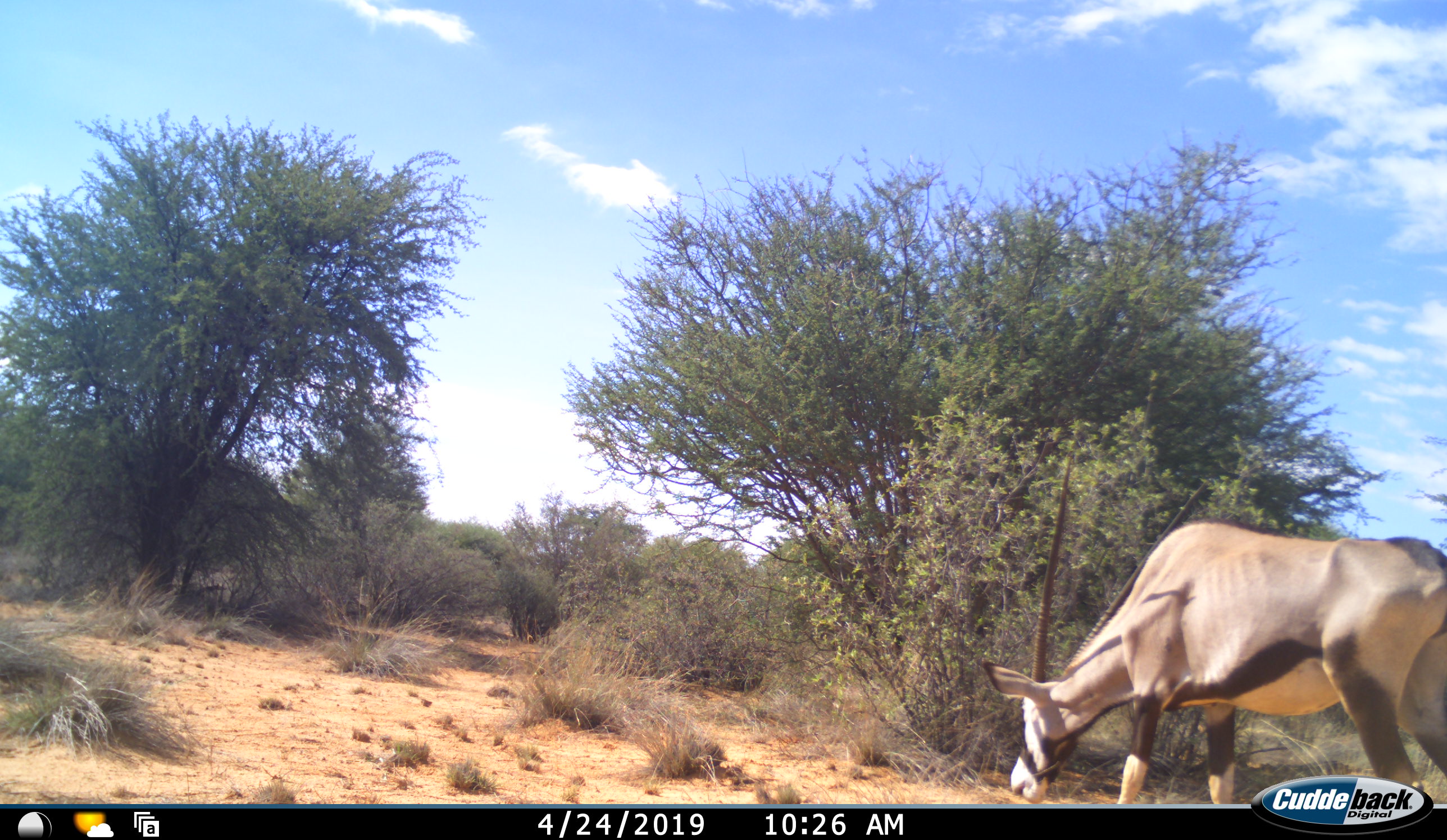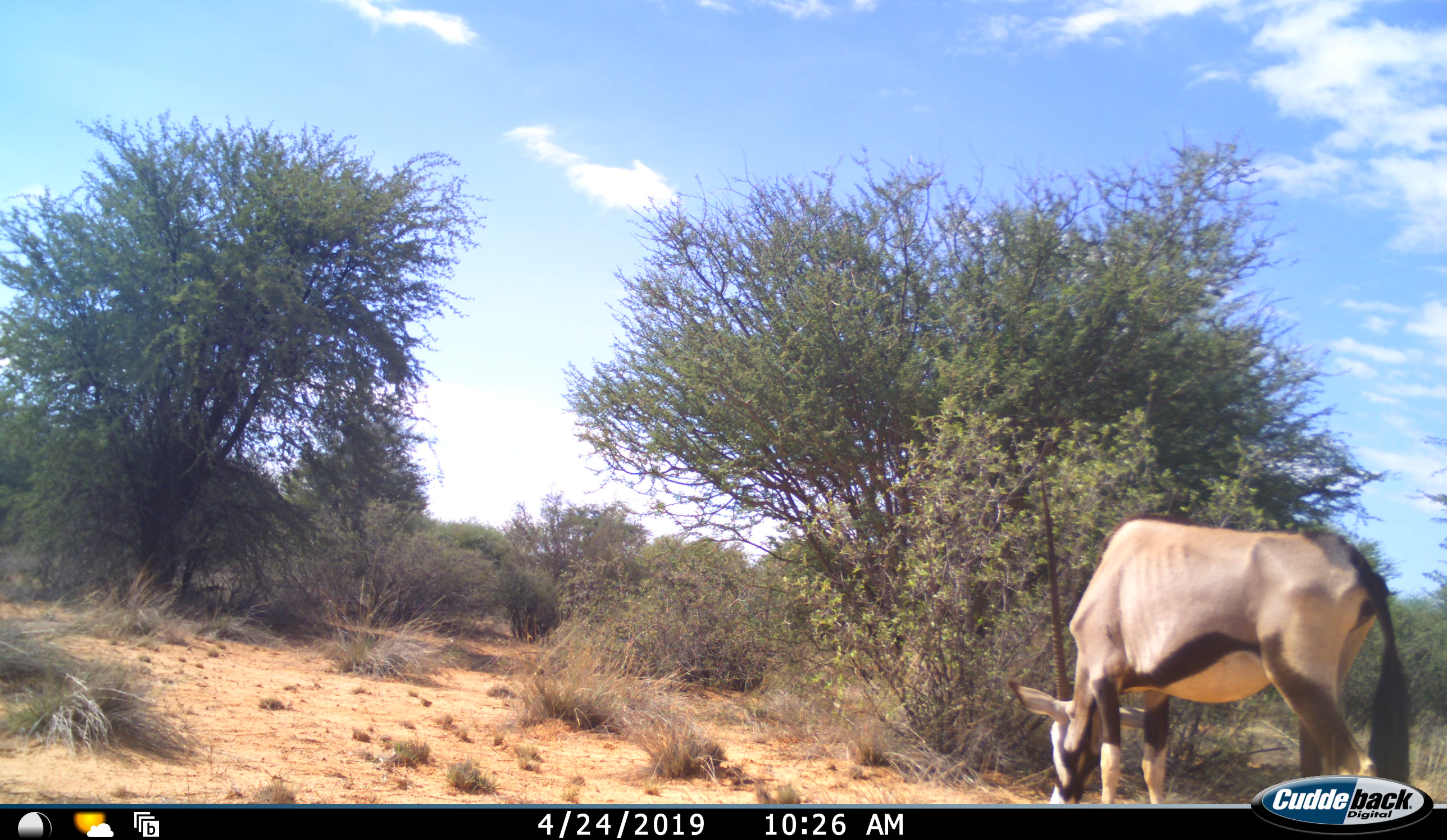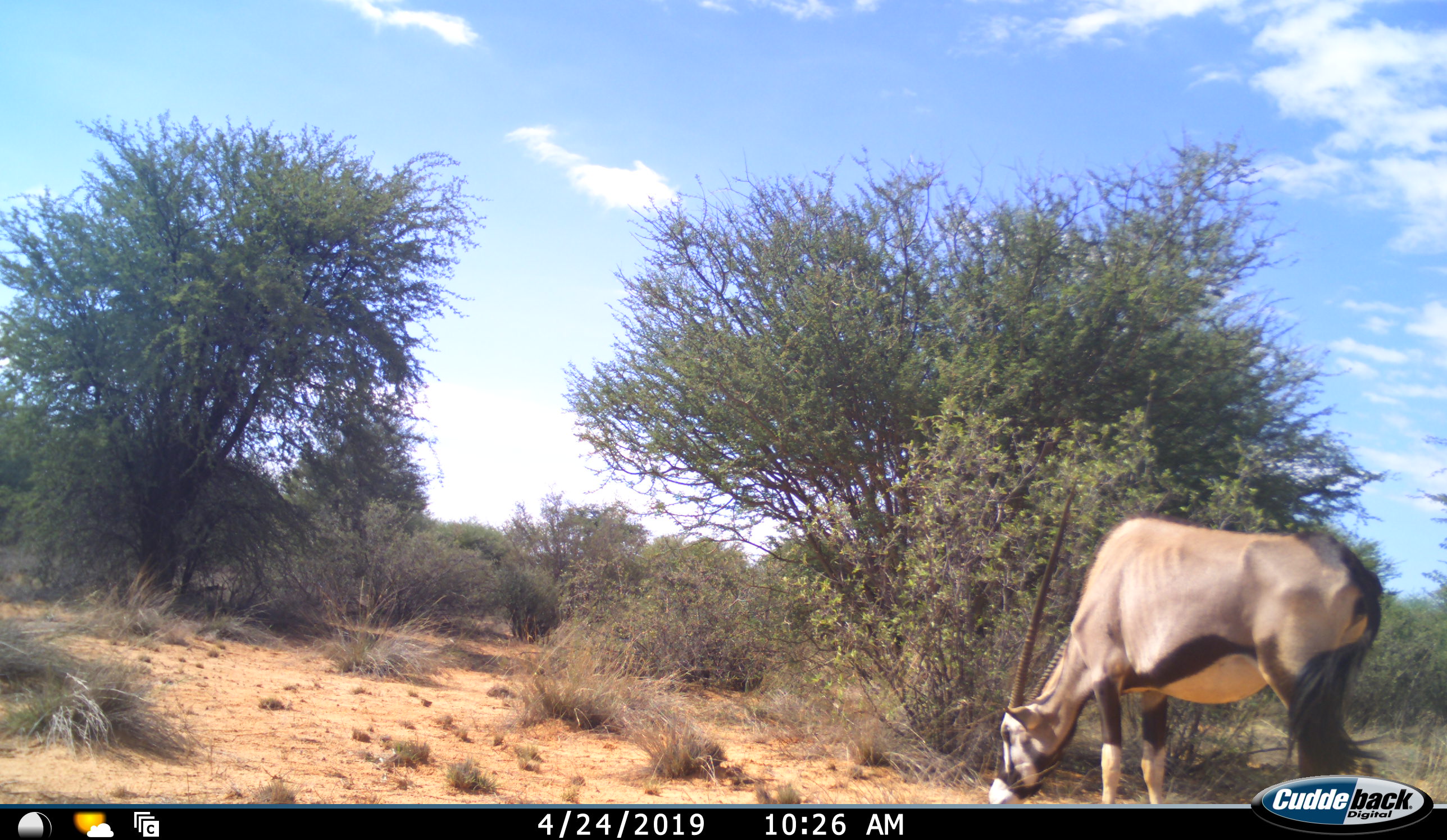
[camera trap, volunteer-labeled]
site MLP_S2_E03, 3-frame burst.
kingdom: Animalia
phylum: Chordata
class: Mammalia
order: Artiodactyla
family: Bovidae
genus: Oryx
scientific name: Oryx gazella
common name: gemsbok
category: oryx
Oryx (gemsbok) (Oryx gazella), count 1. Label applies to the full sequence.